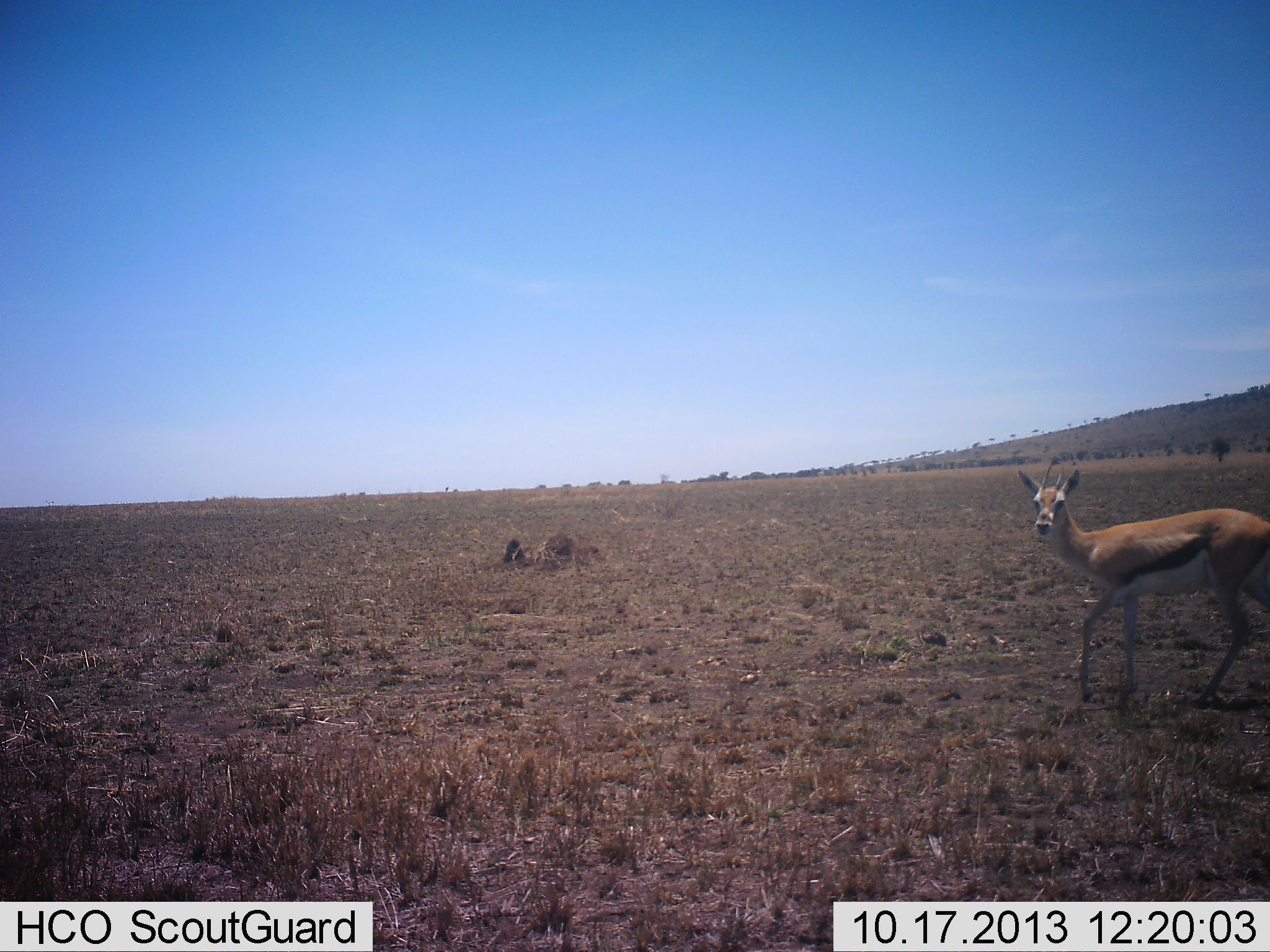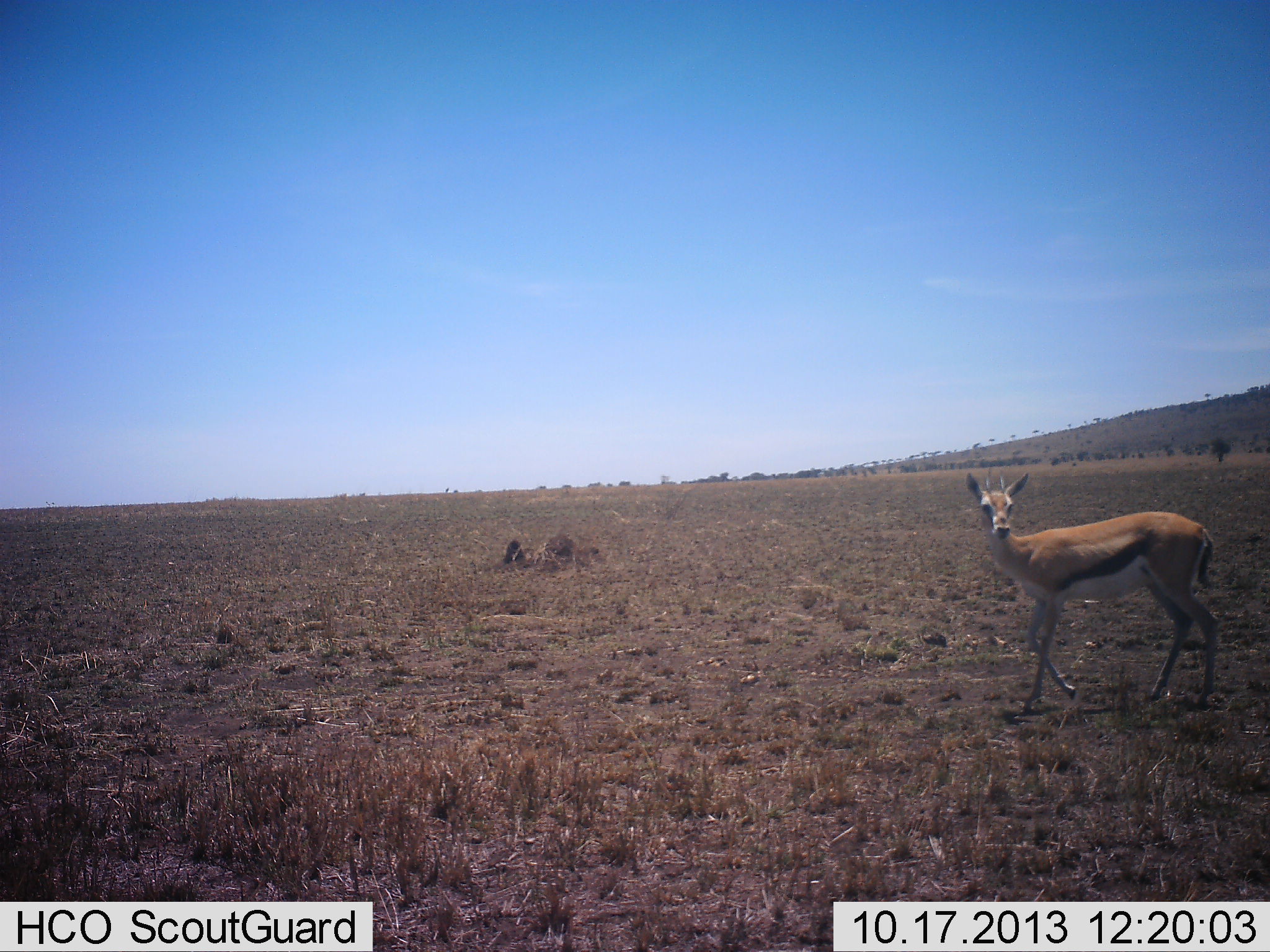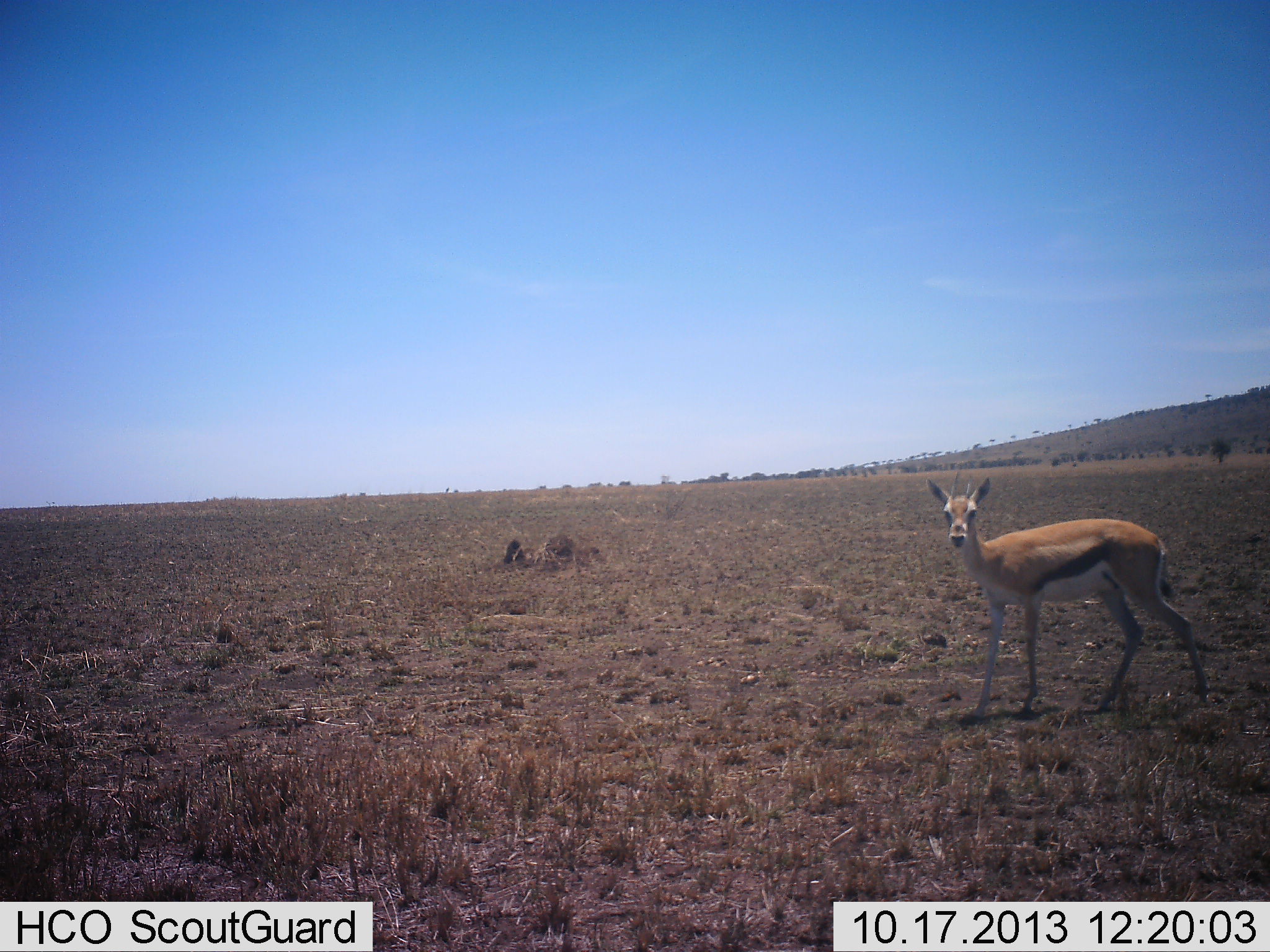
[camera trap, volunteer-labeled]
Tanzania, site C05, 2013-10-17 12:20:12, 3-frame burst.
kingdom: Animalia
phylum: Chordata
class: Mammalia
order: Artiodactyla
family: Bovidae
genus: Eudorcas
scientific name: Eudorcas thomsonii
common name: thomson's gazelle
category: gazellethomsons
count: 1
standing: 0%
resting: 0%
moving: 100%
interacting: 0%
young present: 0%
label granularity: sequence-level